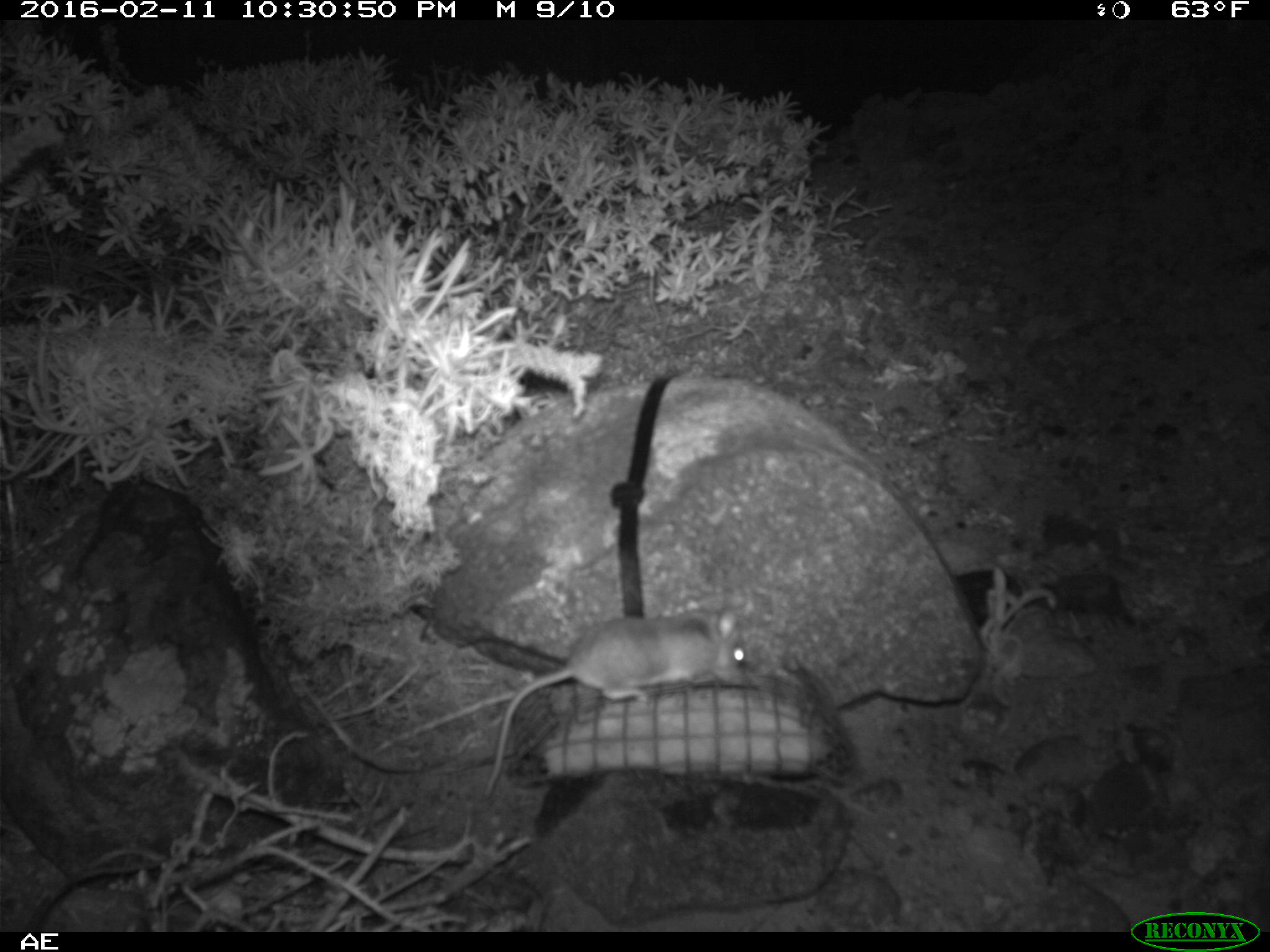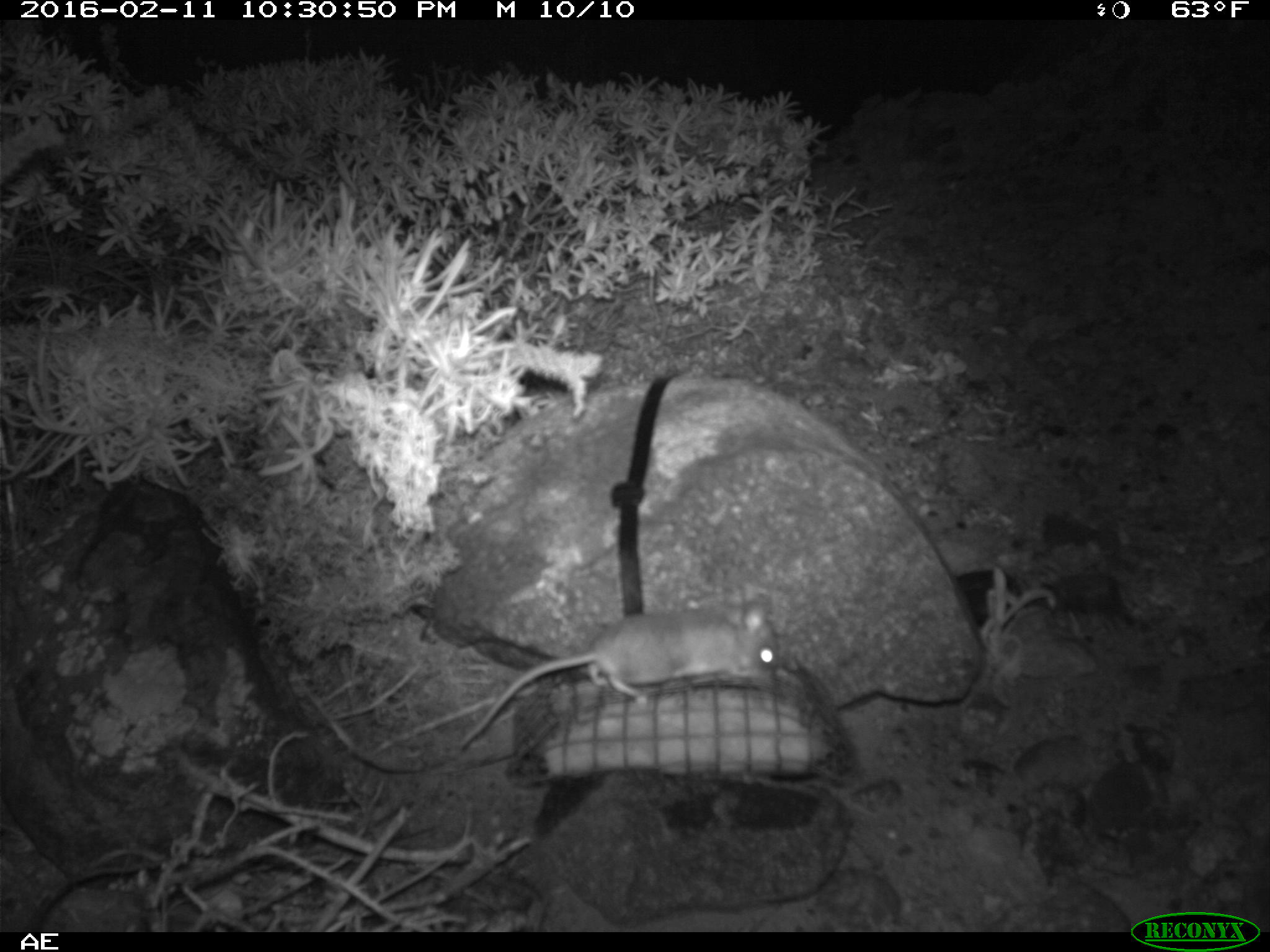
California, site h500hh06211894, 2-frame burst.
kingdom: Animalia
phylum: Chordata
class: Mammalia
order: Rodentia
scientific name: Rodentia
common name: rodent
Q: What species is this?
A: Rodent (Rodentia).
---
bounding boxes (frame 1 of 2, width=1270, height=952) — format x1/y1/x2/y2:
rodent: 484/604/753/796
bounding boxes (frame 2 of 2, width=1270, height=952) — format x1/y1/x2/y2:
rodent: 458/588/776/750